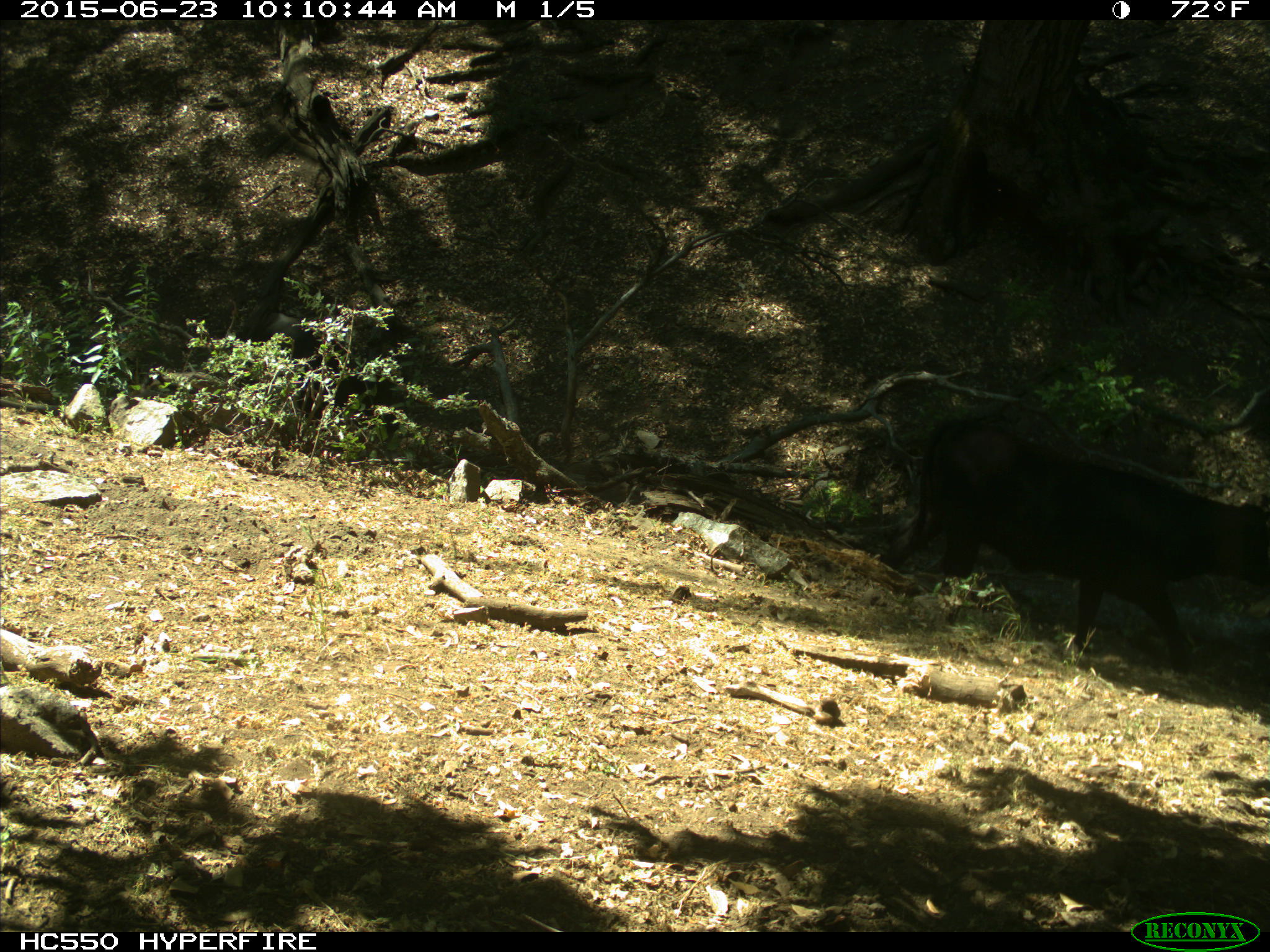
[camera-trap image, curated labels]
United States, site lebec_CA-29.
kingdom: Animalia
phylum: Chordata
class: Mammalia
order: Artiodactyla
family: Bovidae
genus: Bos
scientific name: Bos taurus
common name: domestic cow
Bos taurus (domestic cow).